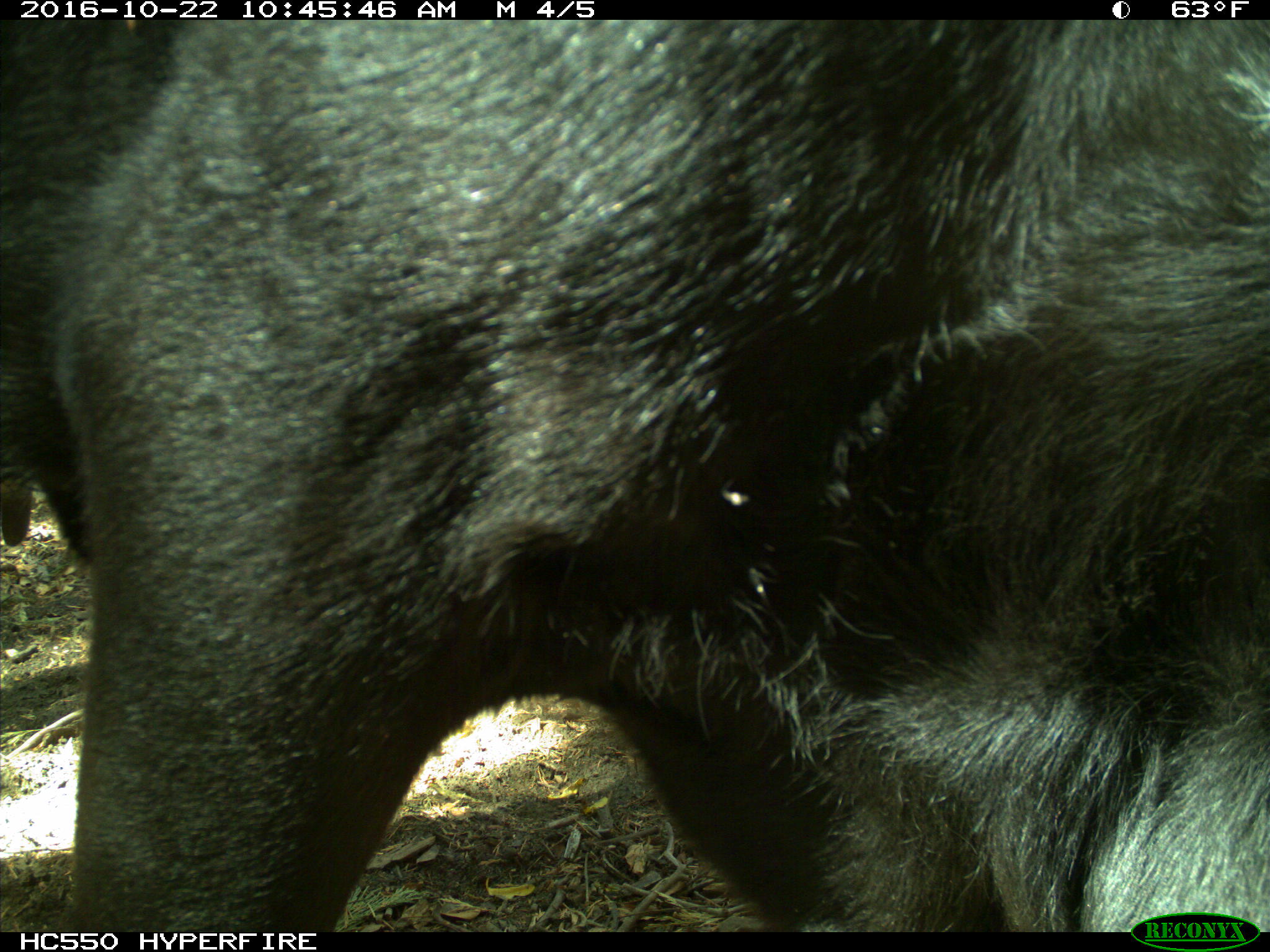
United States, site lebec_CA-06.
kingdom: Animalia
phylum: Chordata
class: Mammalia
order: Artiodactyla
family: Bovidae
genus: Bos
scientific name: Bos taurus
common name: domestic cow